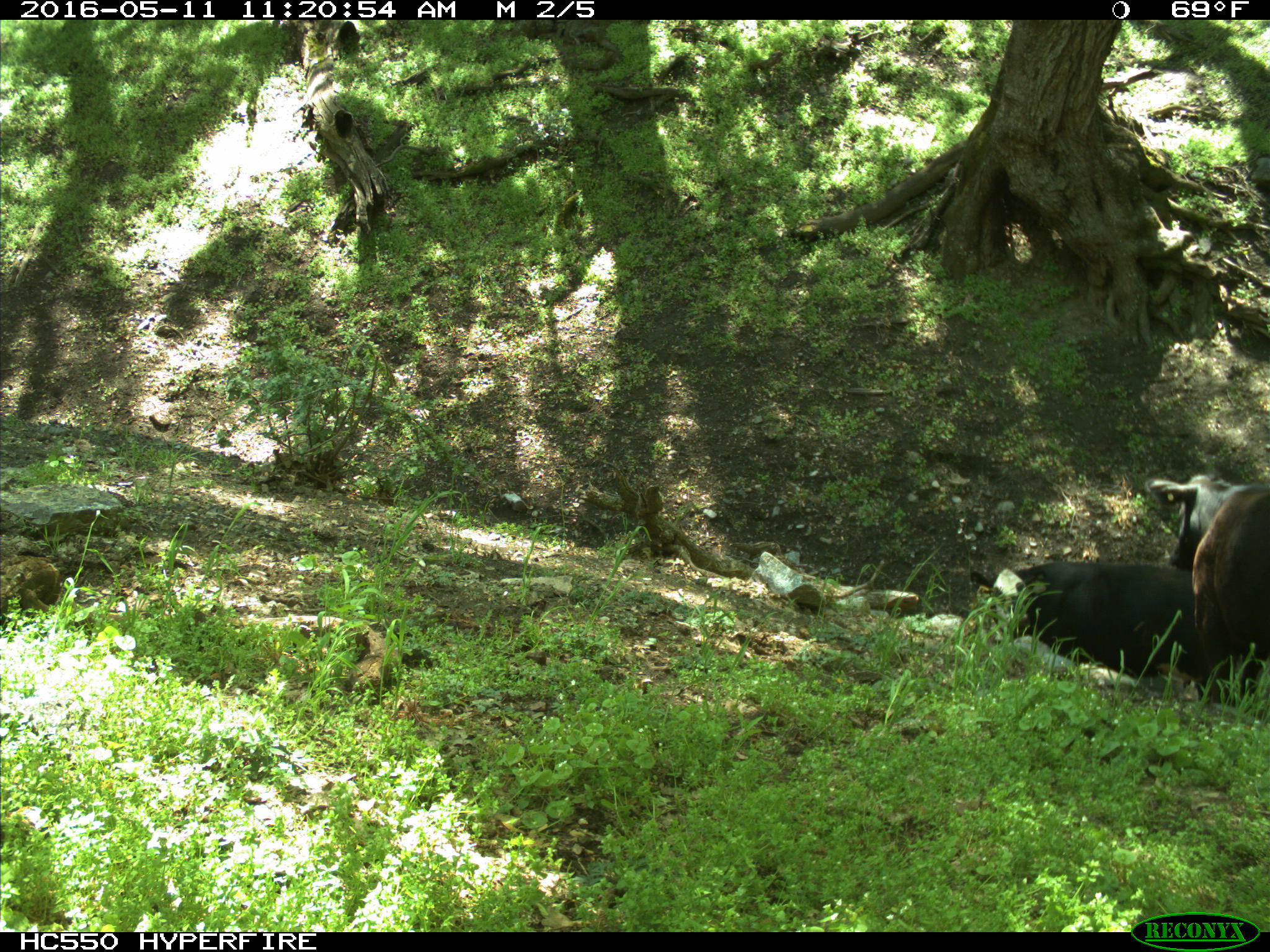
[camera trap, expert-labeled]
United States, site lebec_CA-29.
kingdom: Animalia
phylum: Chordata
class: Mammalia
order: Artiodactyla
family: Bovidae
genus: Bos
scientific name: Bos taurus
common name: domestic cow